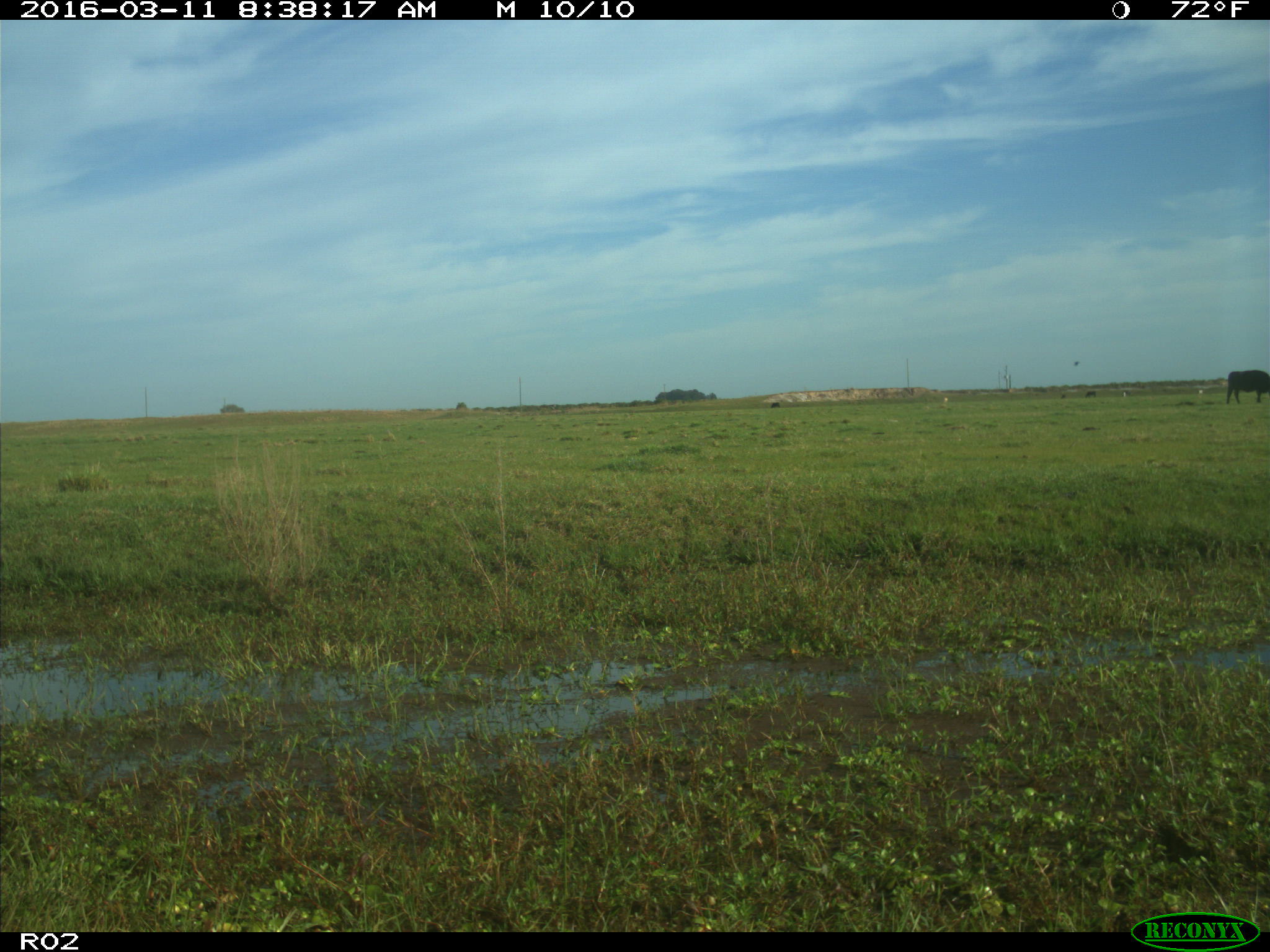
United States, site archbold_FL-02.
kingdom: Animalia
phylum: Chordata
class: Mammalia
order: Artiodactyla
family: Bovidae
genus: Bos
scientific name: Bos taurus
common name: domestic cow